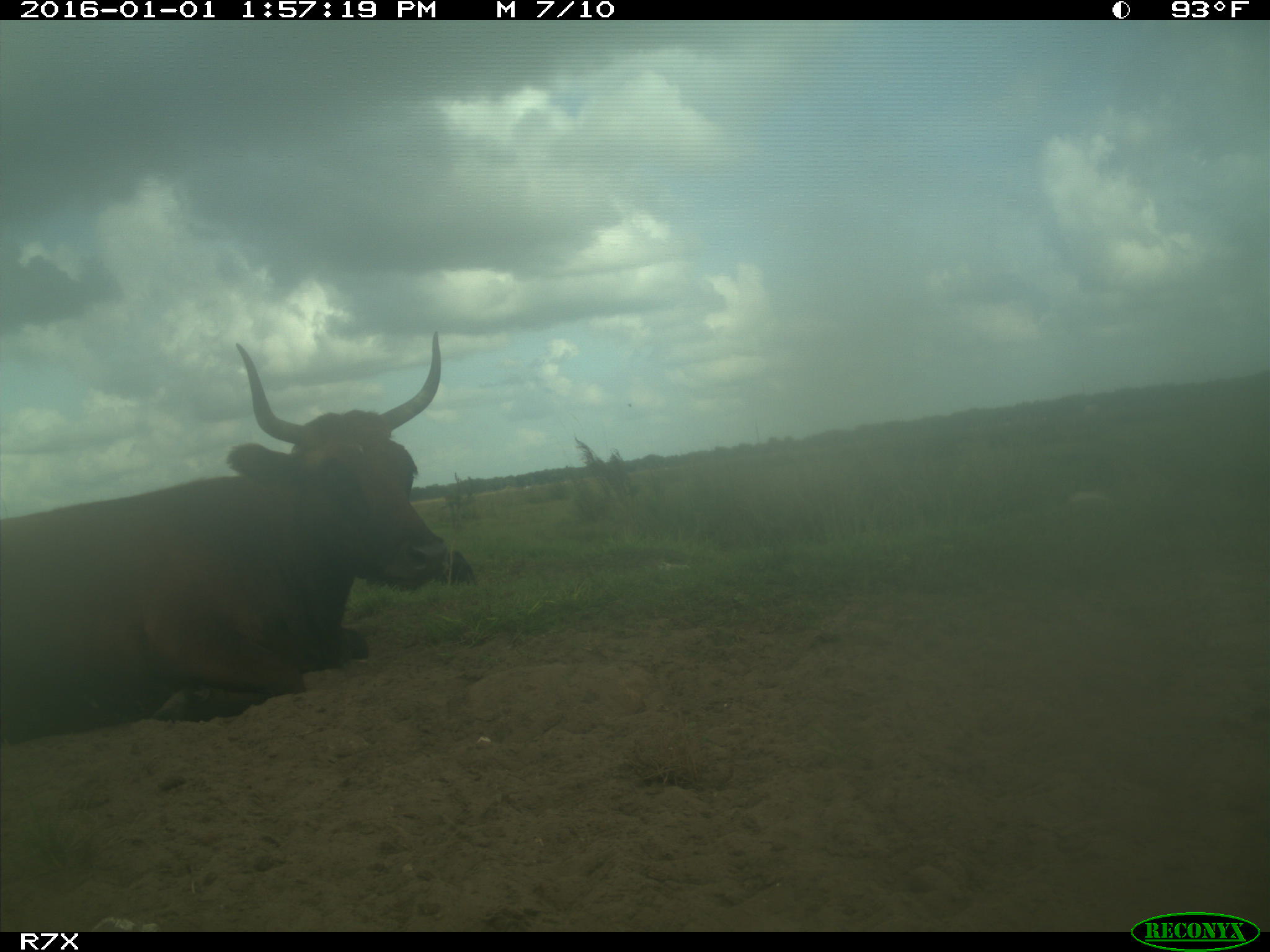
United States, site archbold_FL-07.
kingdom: Animalia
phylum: Chordata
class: Mammalia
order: Artiodactyla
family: Bovidae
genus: Bos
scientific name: Bos taurus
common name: domestic cow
Bos taurus (domestic cow).